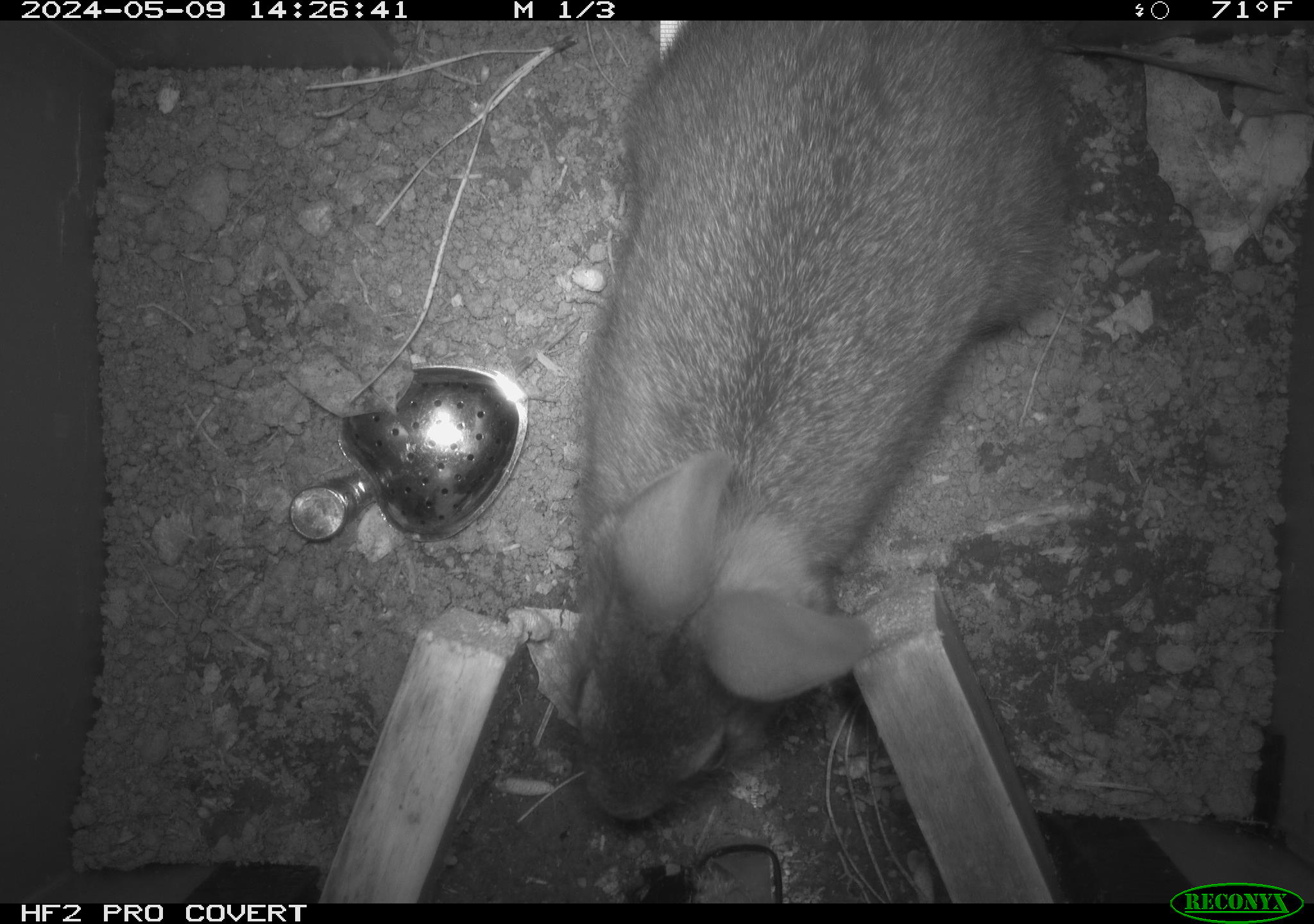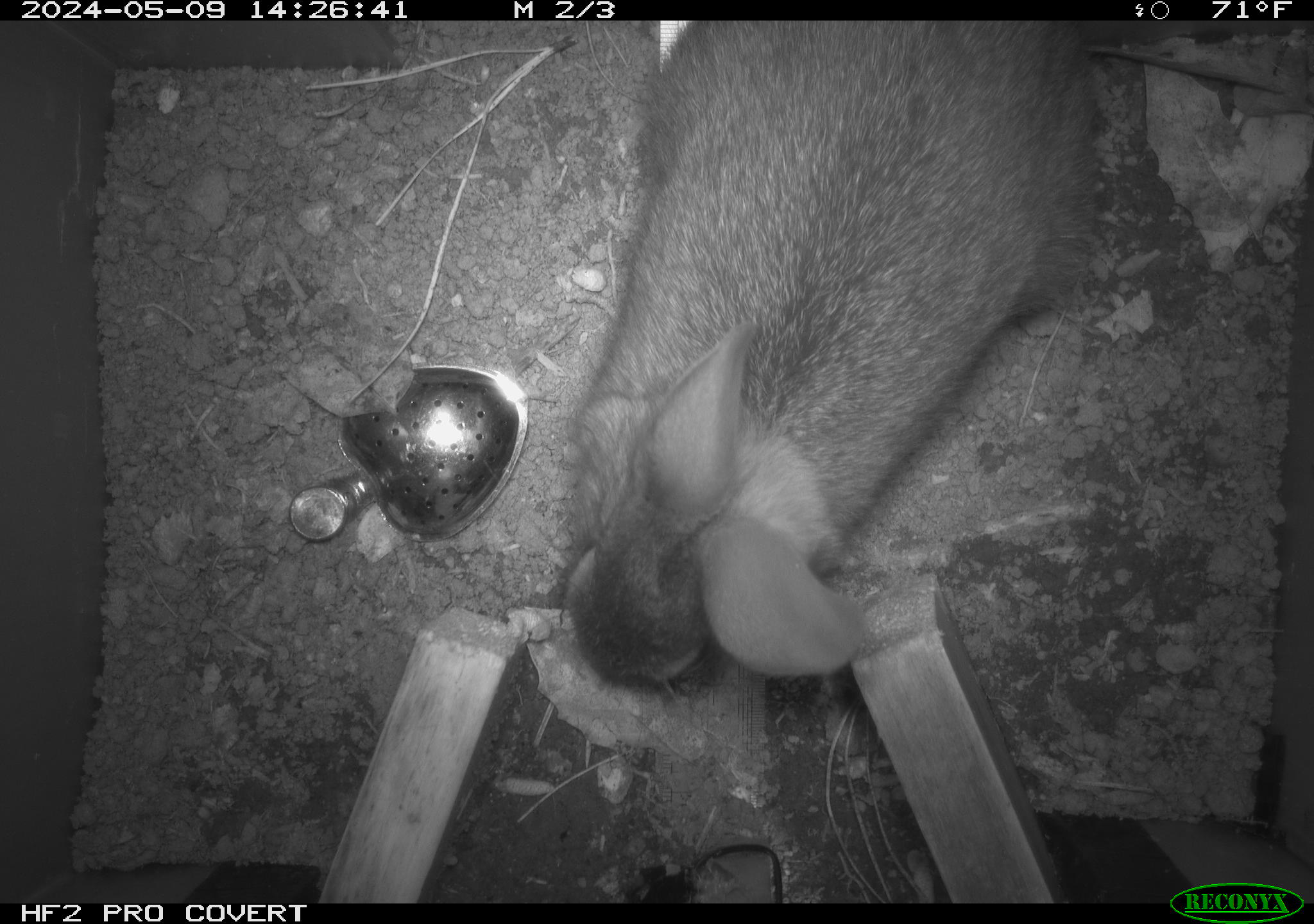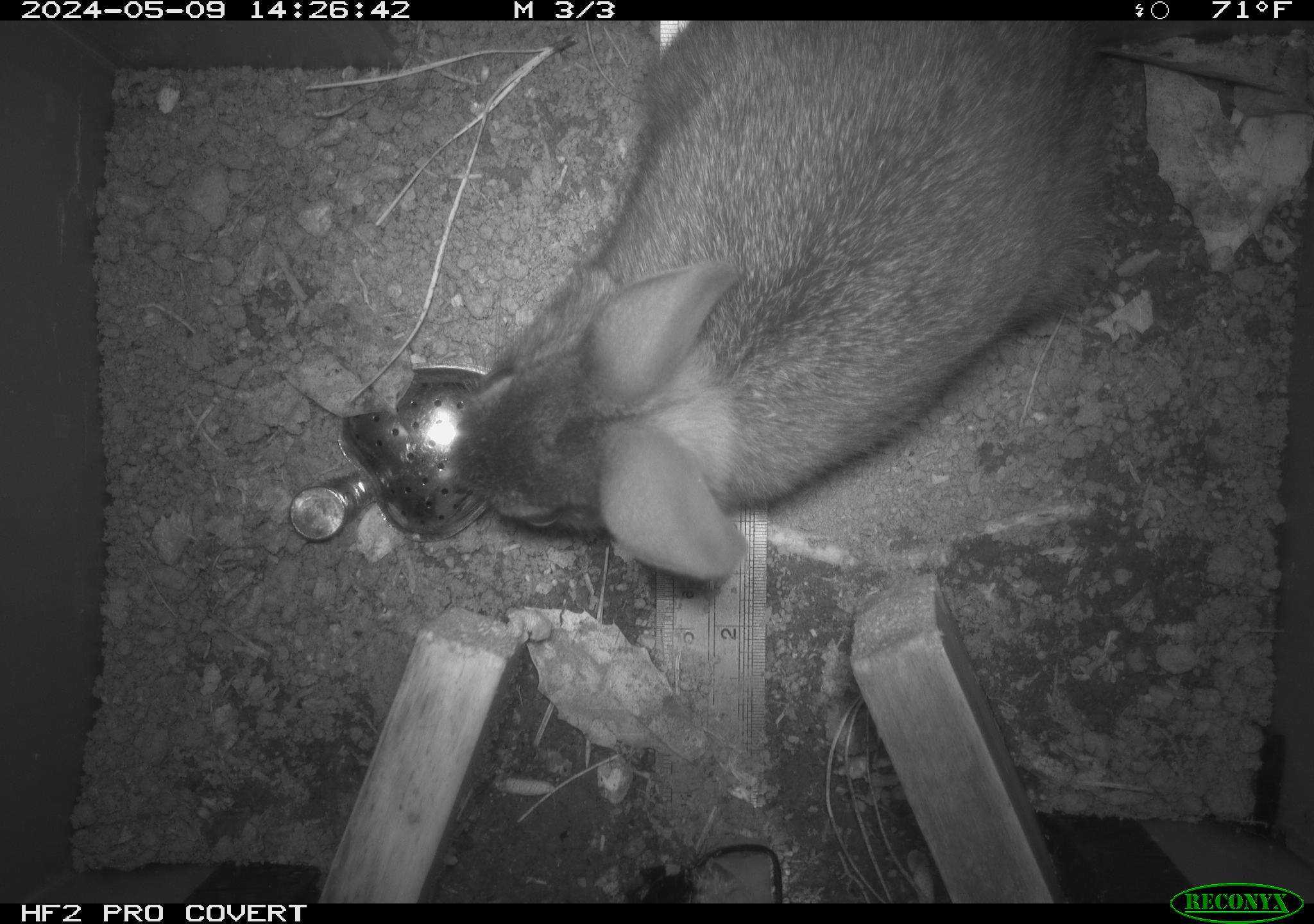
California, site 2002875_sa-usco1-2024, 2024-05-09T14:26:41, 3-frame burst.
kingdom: Animalia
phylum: Chordata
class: Mammalia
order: Lagomorpha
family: Leporidae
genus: Sylvilagus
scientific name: Sylvilagus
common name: cottontail rabbits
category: sylvilagus species